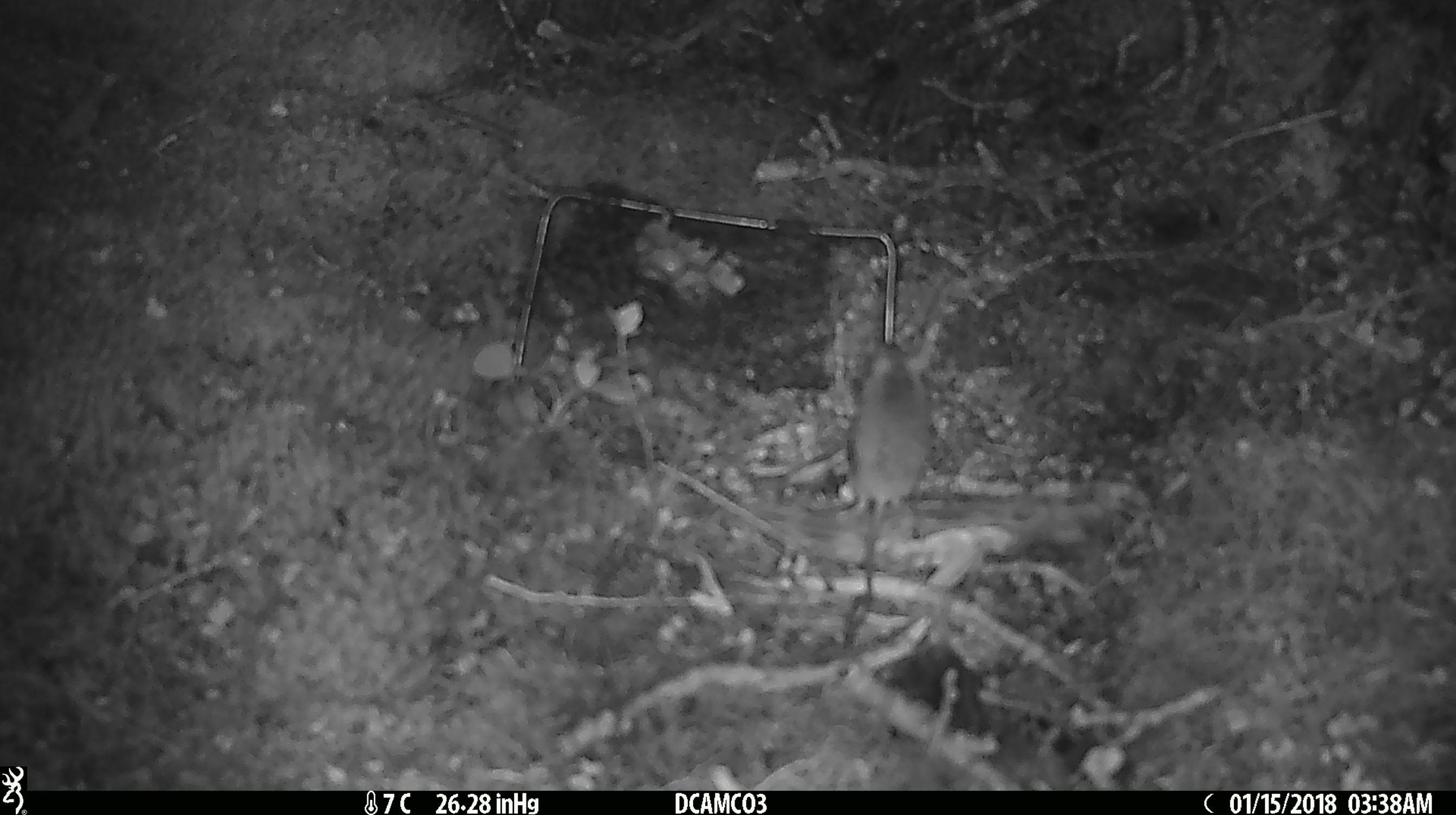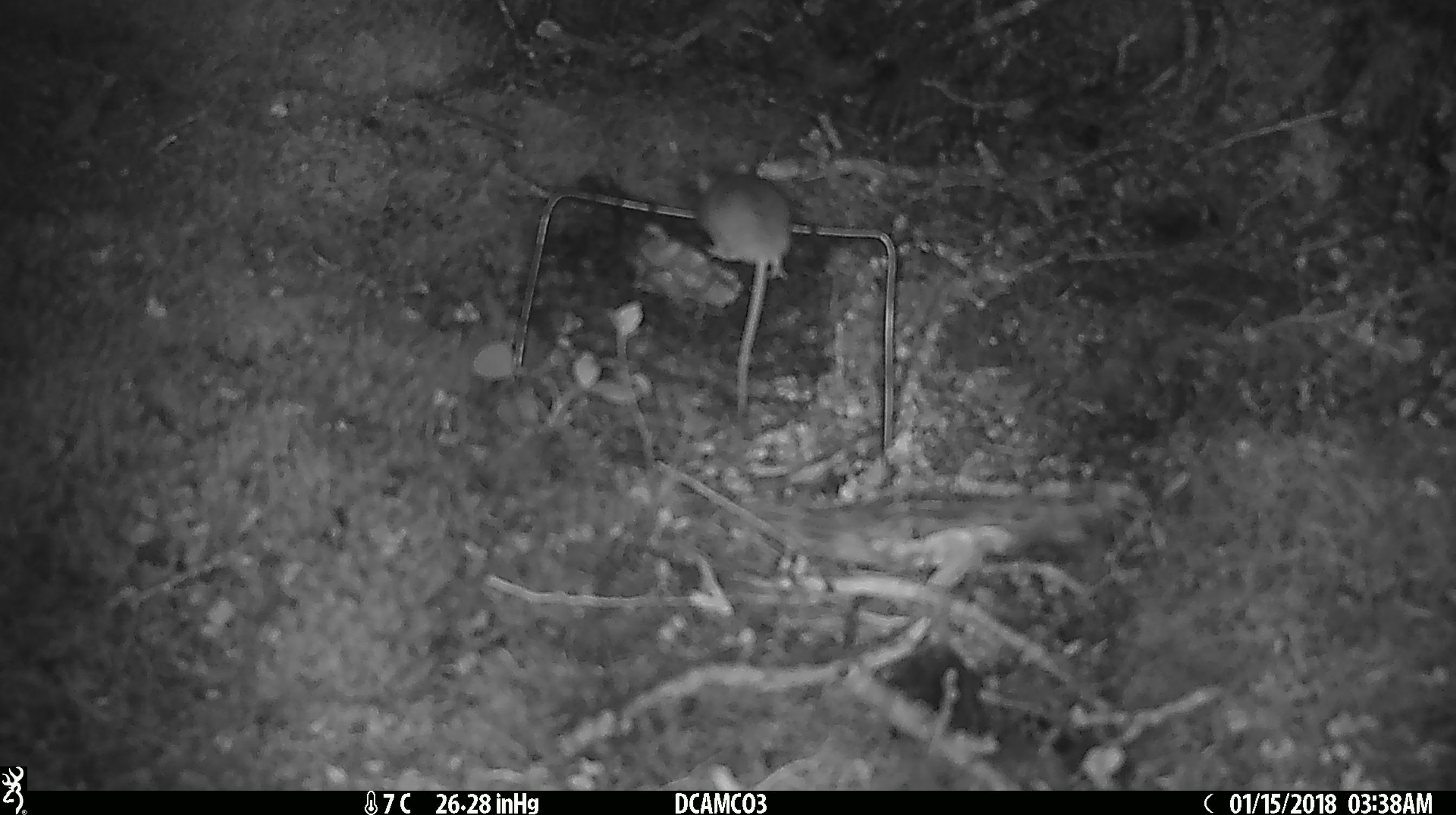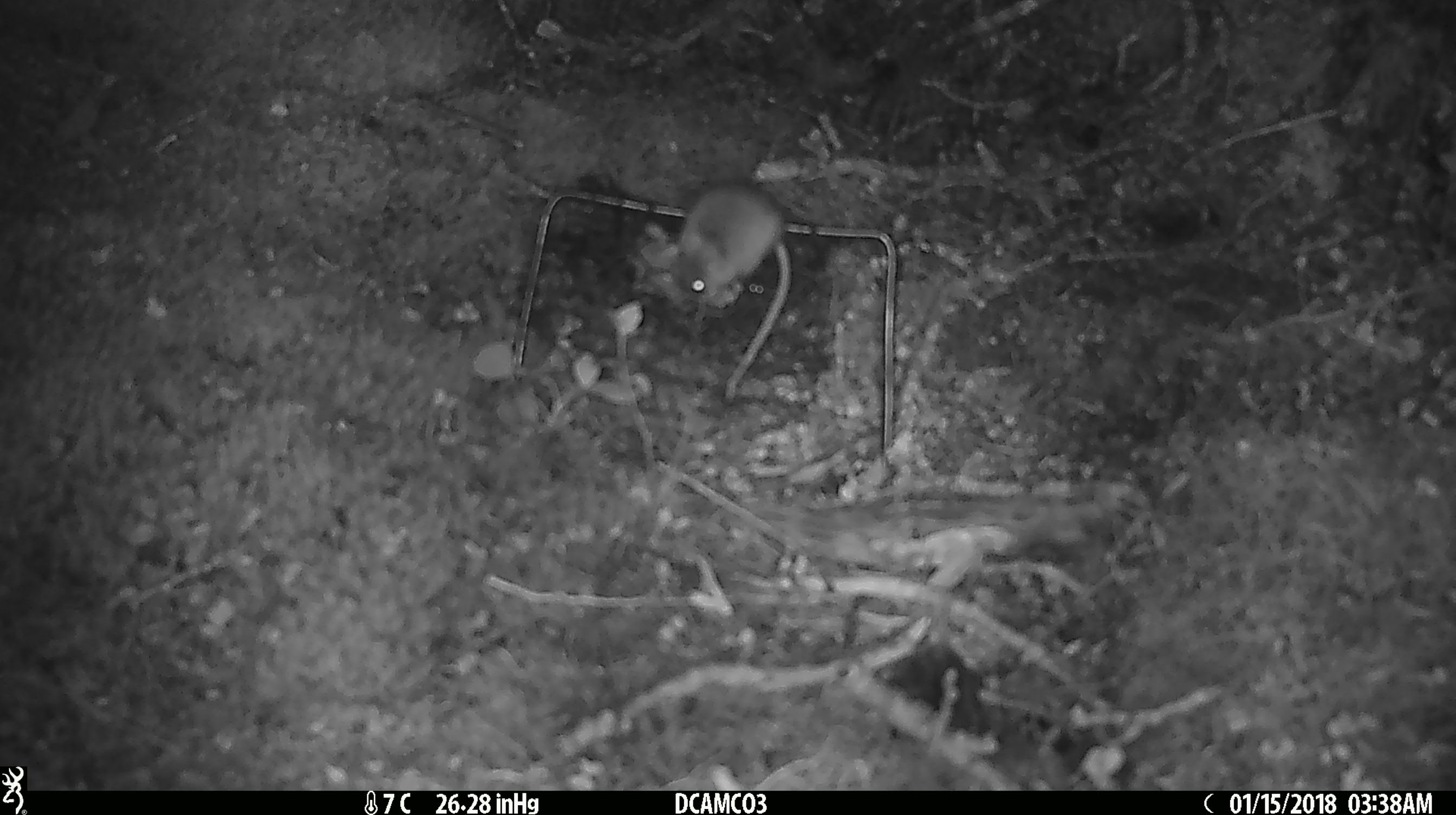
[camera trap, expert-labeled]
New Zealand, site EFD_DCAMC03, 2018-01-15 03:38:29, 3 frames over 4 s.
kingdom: Animalia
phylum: Chordata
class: Mammalia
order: Rodentia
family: Muridae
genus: Mus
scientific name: Mus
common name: mouse